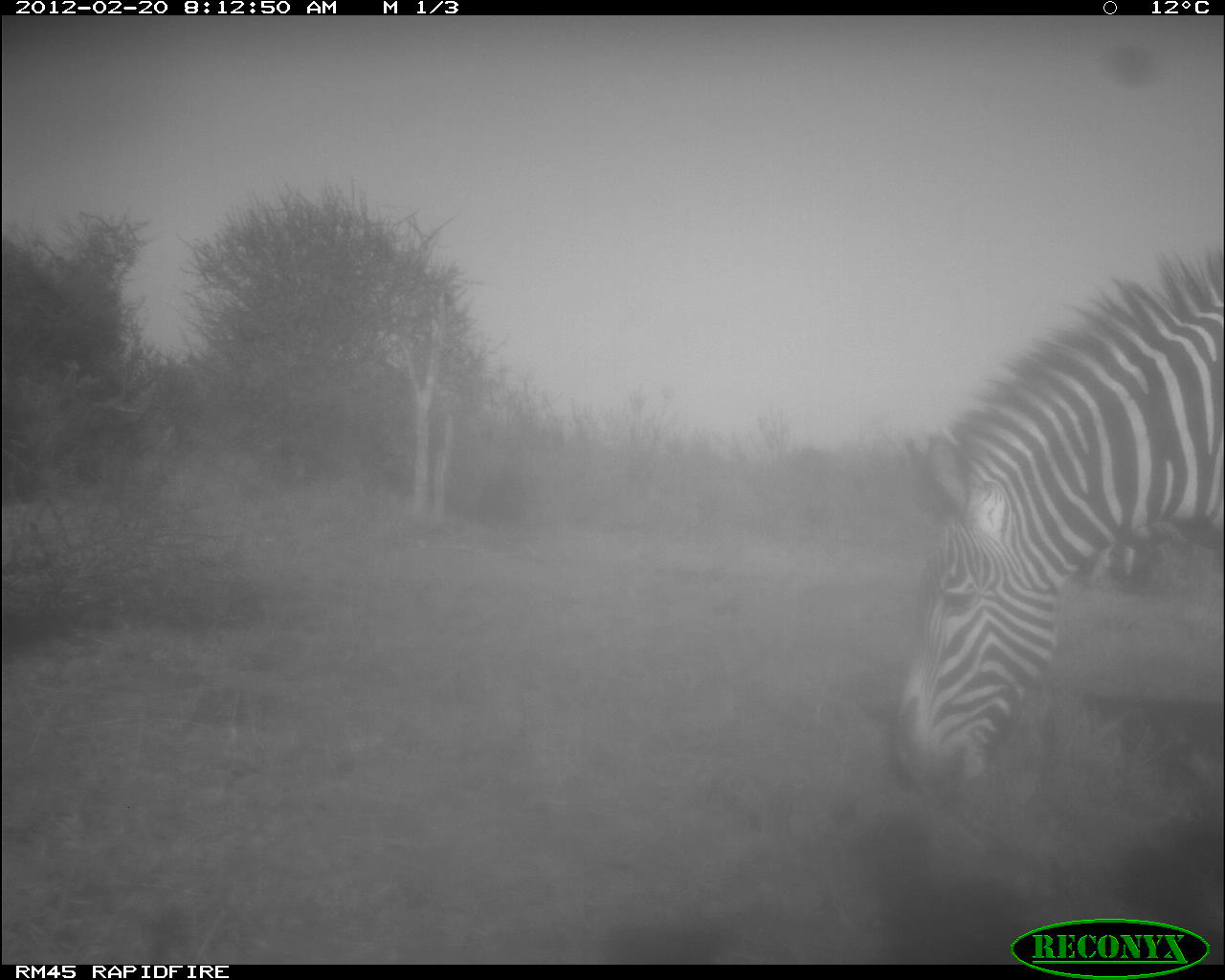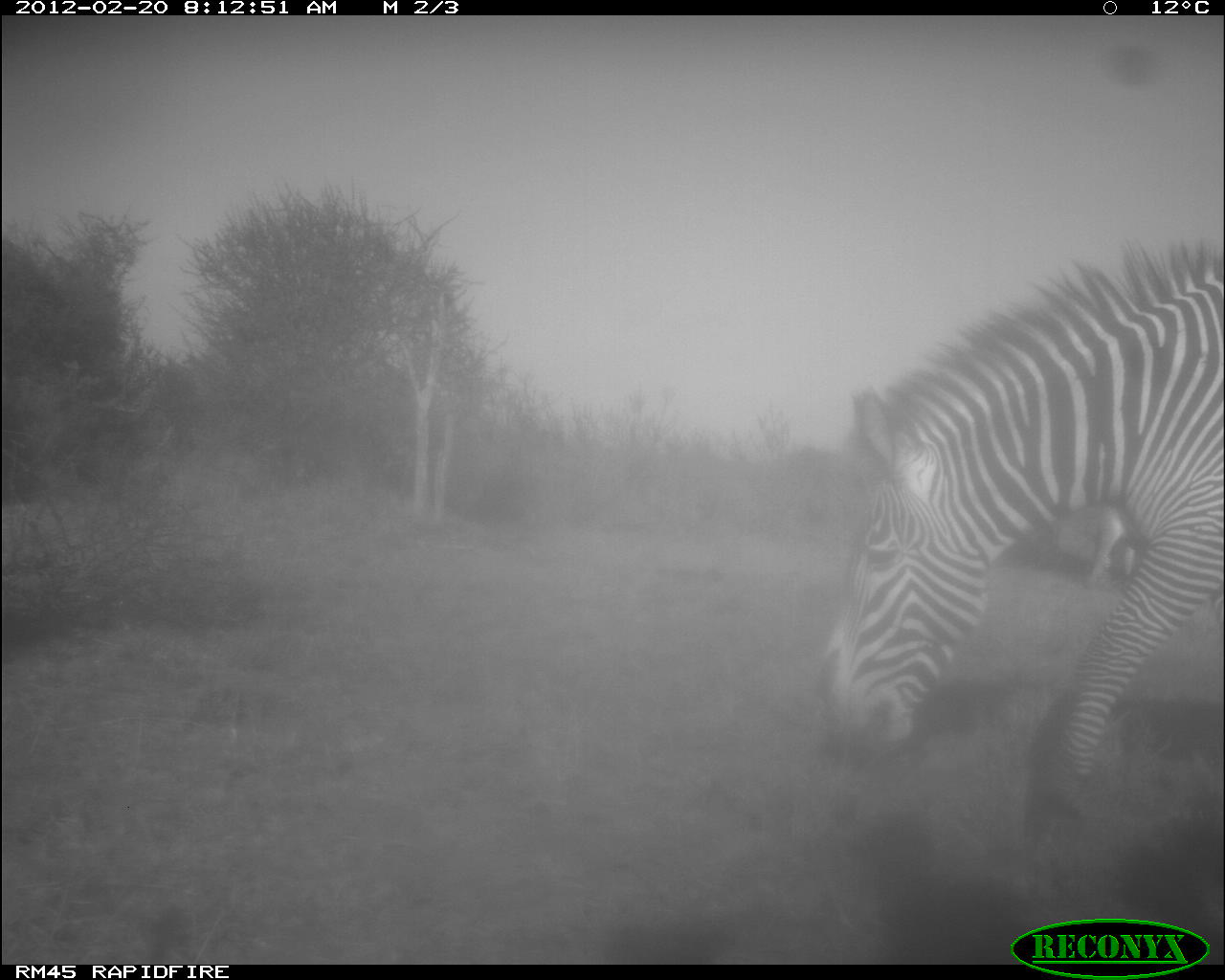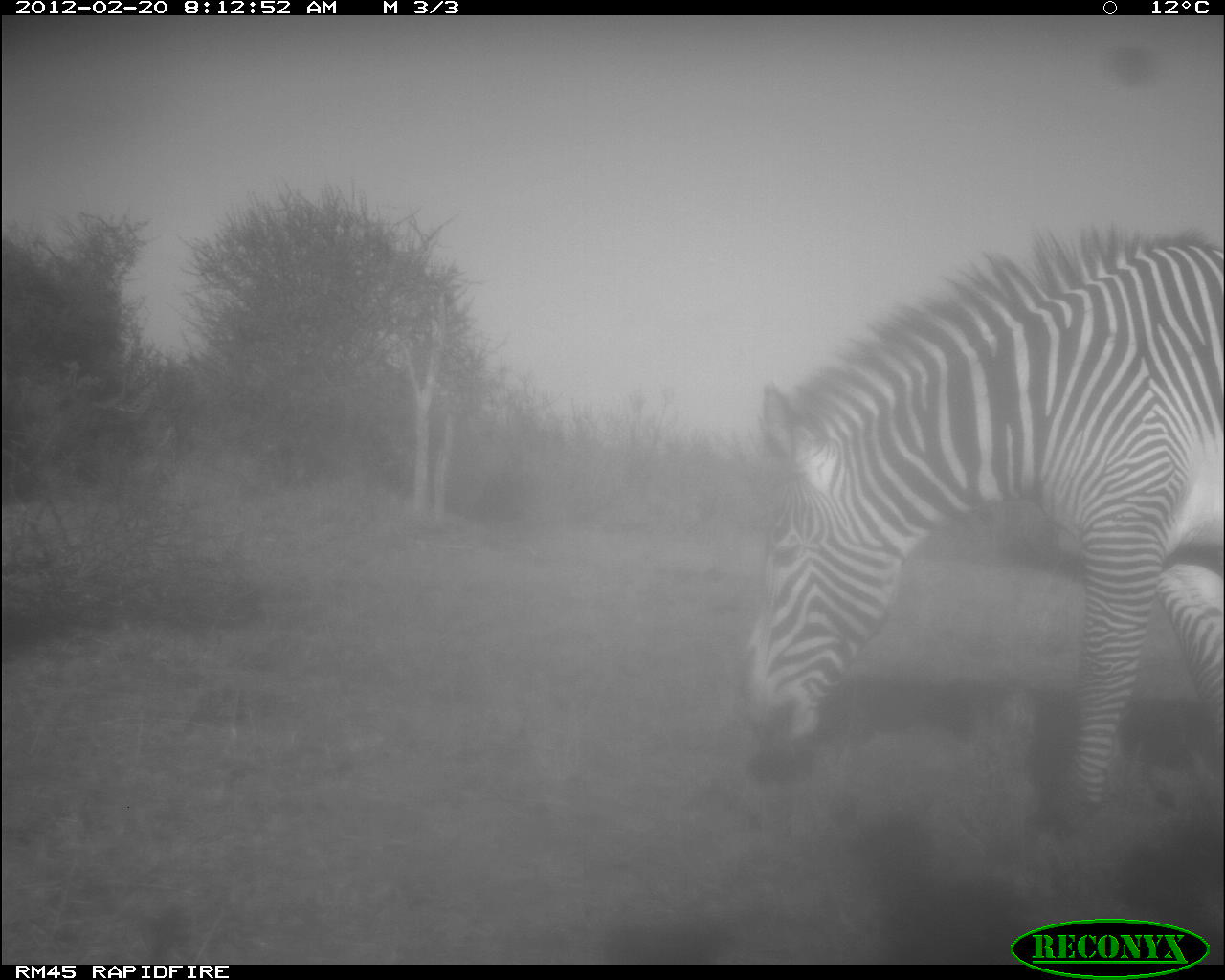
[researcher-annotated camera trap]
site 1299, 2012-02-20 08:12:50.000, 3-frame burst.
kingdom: Animalia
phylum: Chordata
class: Mammalia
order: Perissodactyla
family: Equidae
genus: Equus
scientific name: Equus grevyi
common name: grévy's zebra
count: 1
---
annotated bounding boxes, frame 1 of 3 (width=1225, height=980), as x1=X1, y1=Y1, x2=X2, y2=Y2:
equus grevyi: x1=891, y1=238, x2=1224, y2=807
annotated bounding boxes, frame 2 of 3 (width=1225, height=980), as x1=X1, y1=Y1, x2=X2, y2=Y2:
equus grevyi: x1=802, y1=238, x2=1225, y2=845; x1=1084, y1=503, x2=1137, y2=588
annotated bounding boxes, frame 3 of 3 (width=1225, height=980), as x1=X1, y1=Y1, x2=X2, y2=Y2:
equus grevyi: x1=730, y1=223, x2=1223, y2=840